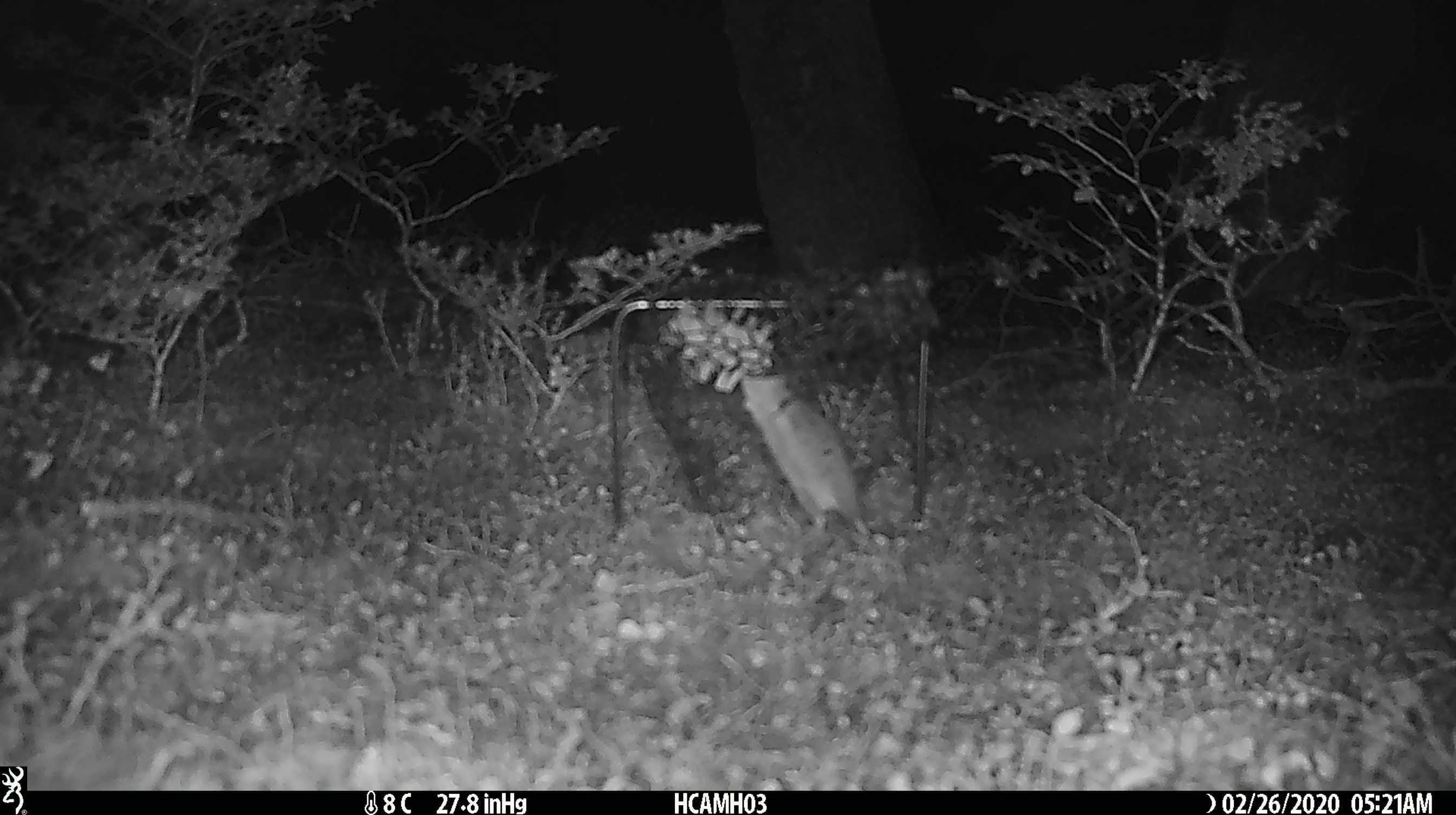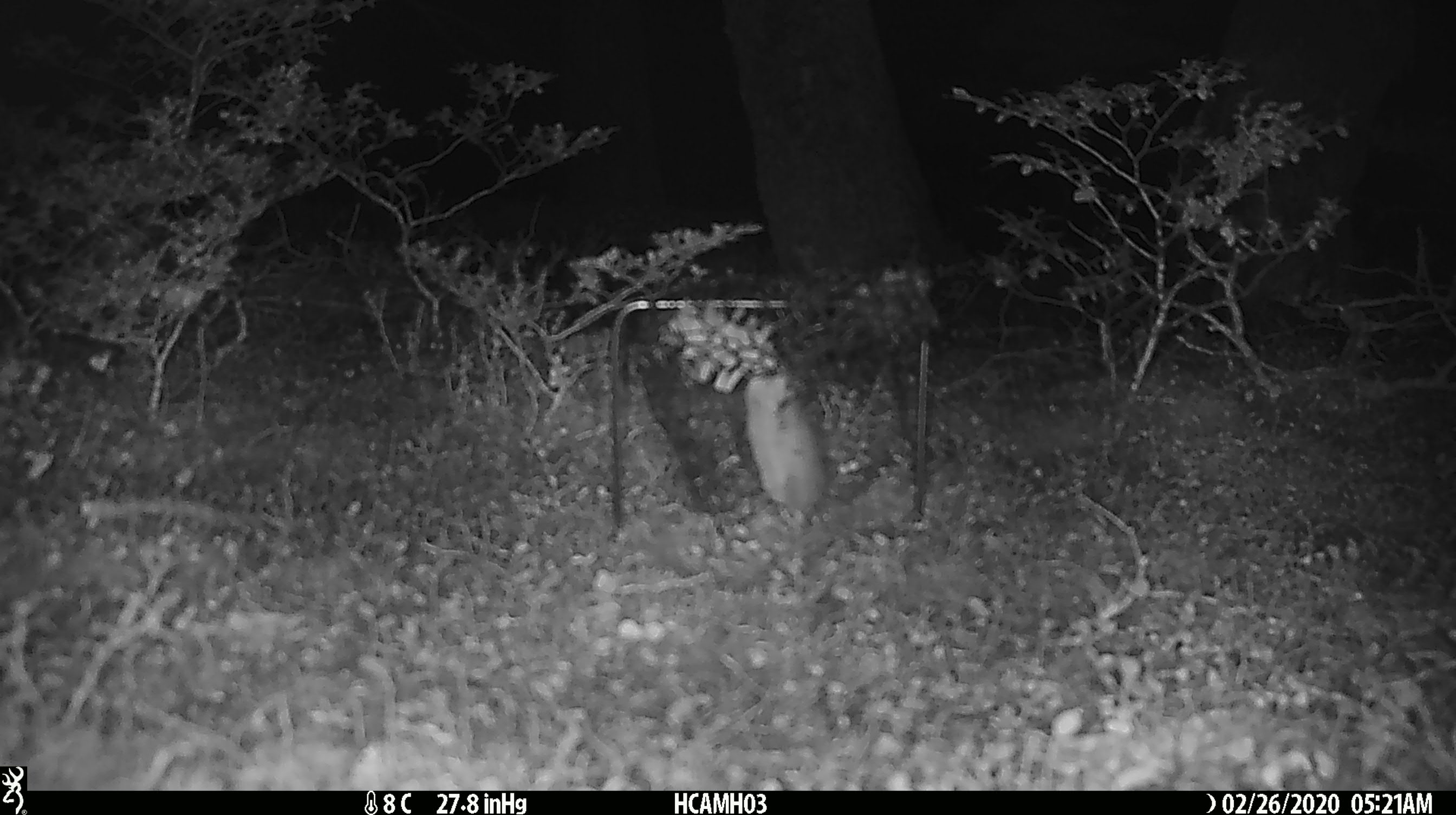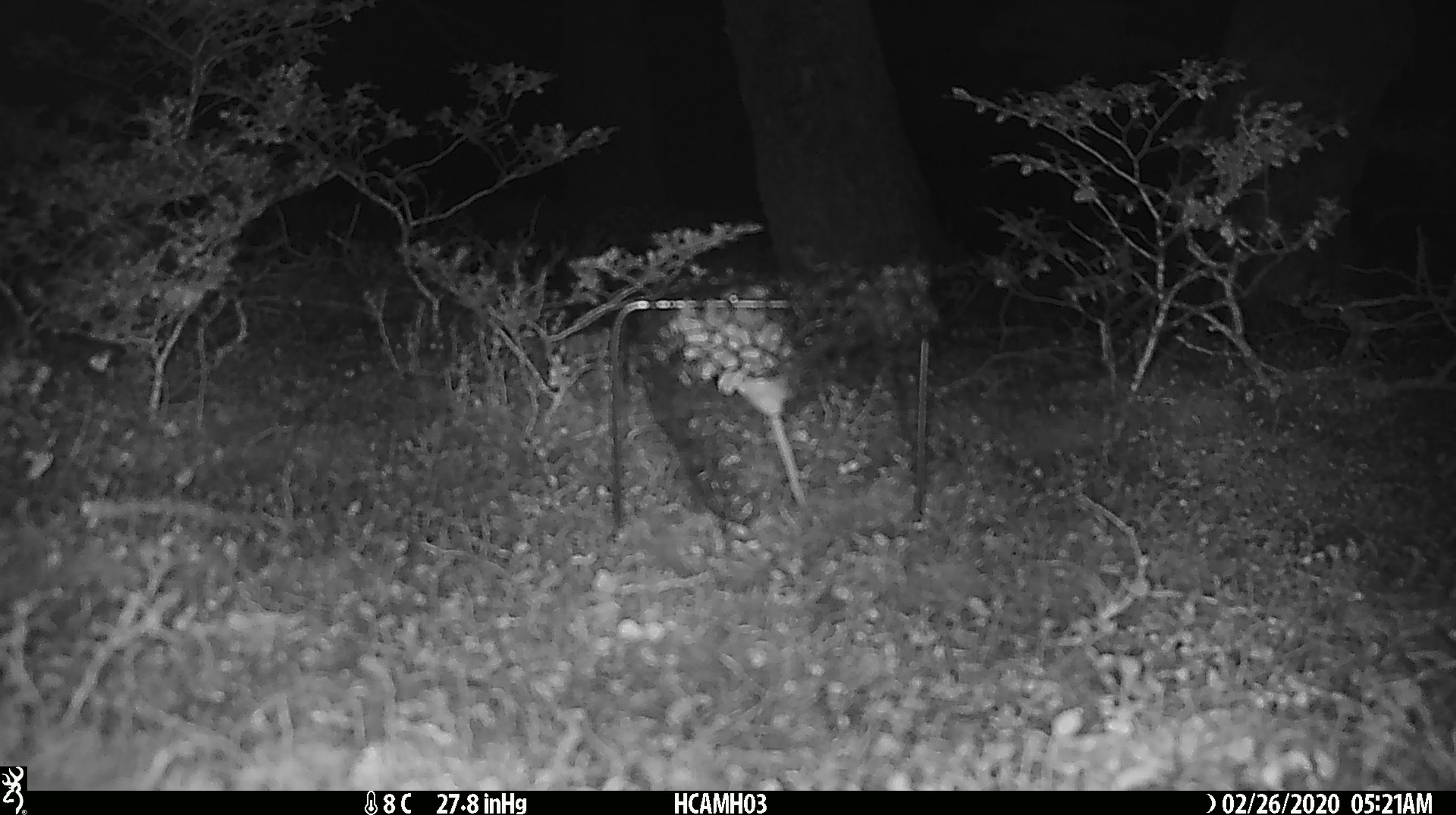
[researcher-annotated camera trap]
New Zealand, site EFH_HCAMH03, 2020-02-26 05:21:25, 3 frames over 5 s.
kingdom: Animalia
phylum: Chordata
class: Mammalia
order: Rodentia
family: Muridae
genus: Mus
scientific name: Mus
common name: mouse